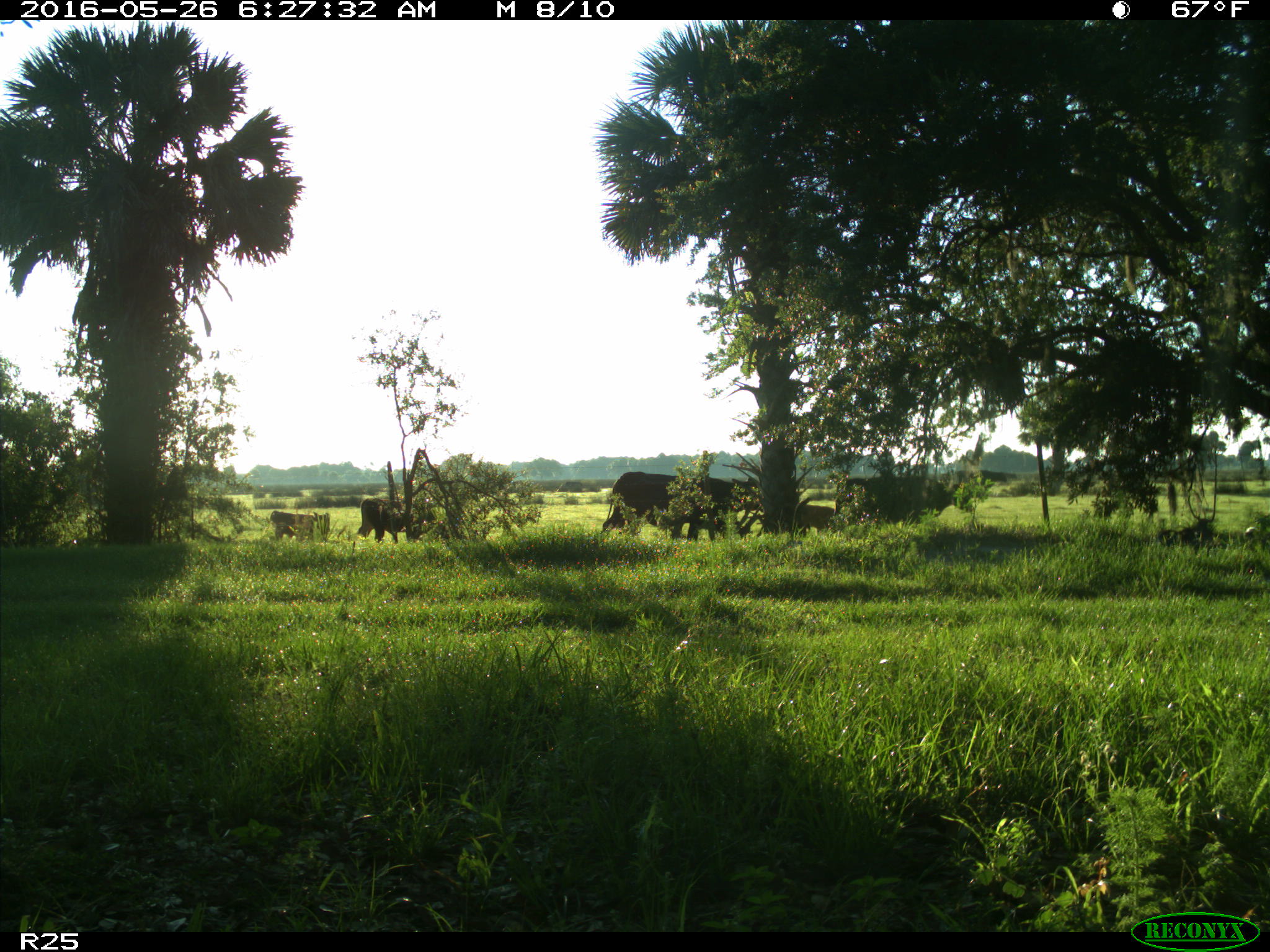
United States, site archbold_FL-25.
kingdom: Animalia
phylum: Chordata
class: Mammalia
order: Artiodactyla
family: Bovidae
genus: Bos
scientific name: Bos taurus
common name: domestic cow